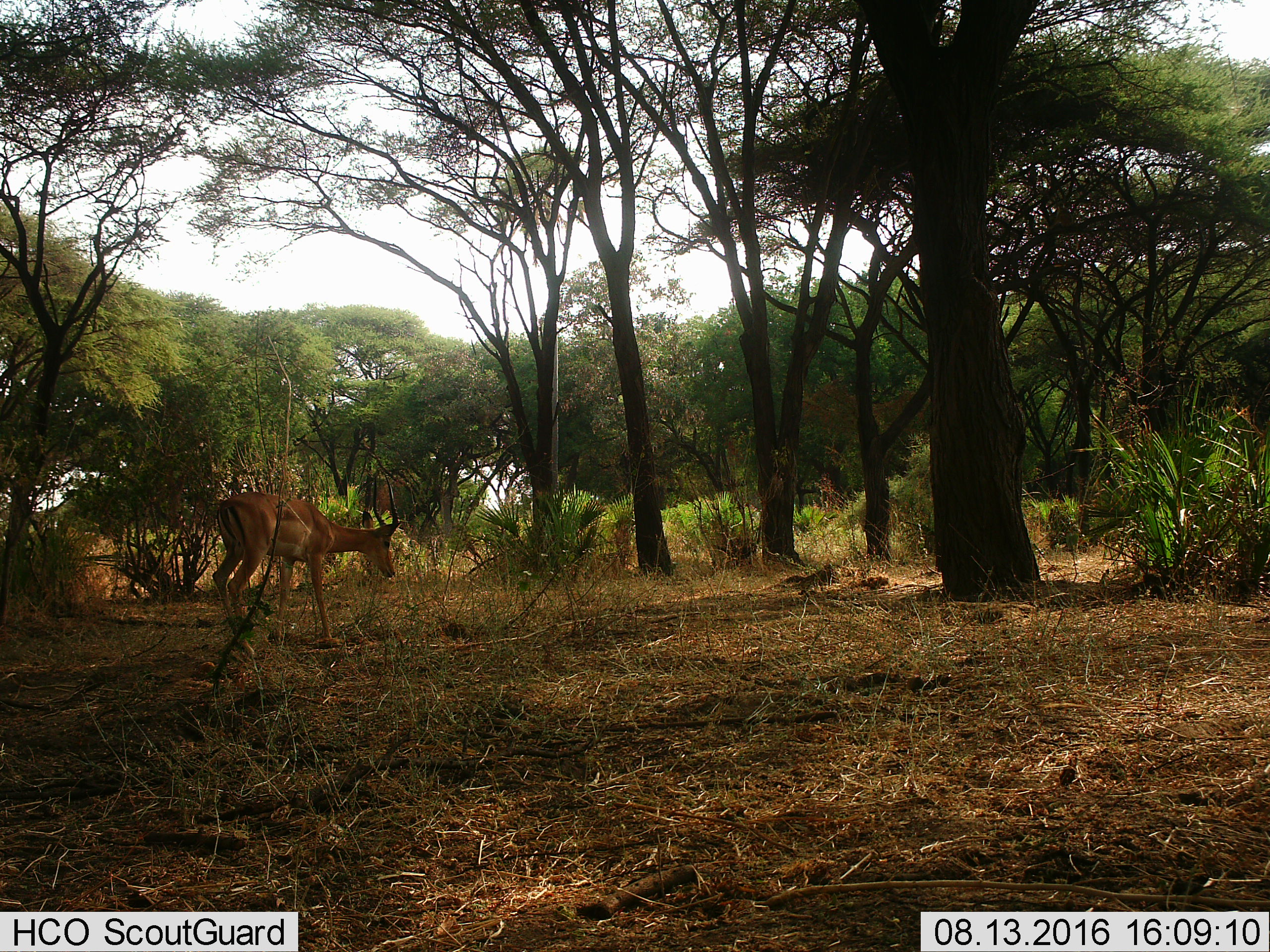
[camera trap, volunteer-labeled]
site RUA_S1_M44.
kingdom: Animalia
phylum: Chordata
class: Mammalia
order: Artiodactyla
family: Bovidae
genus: Aepyceros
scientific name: Aepyceros melampus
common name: impala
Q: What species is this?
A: Impala (Aepyceros melampus).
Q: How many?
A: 1.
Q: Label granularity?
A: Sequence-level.